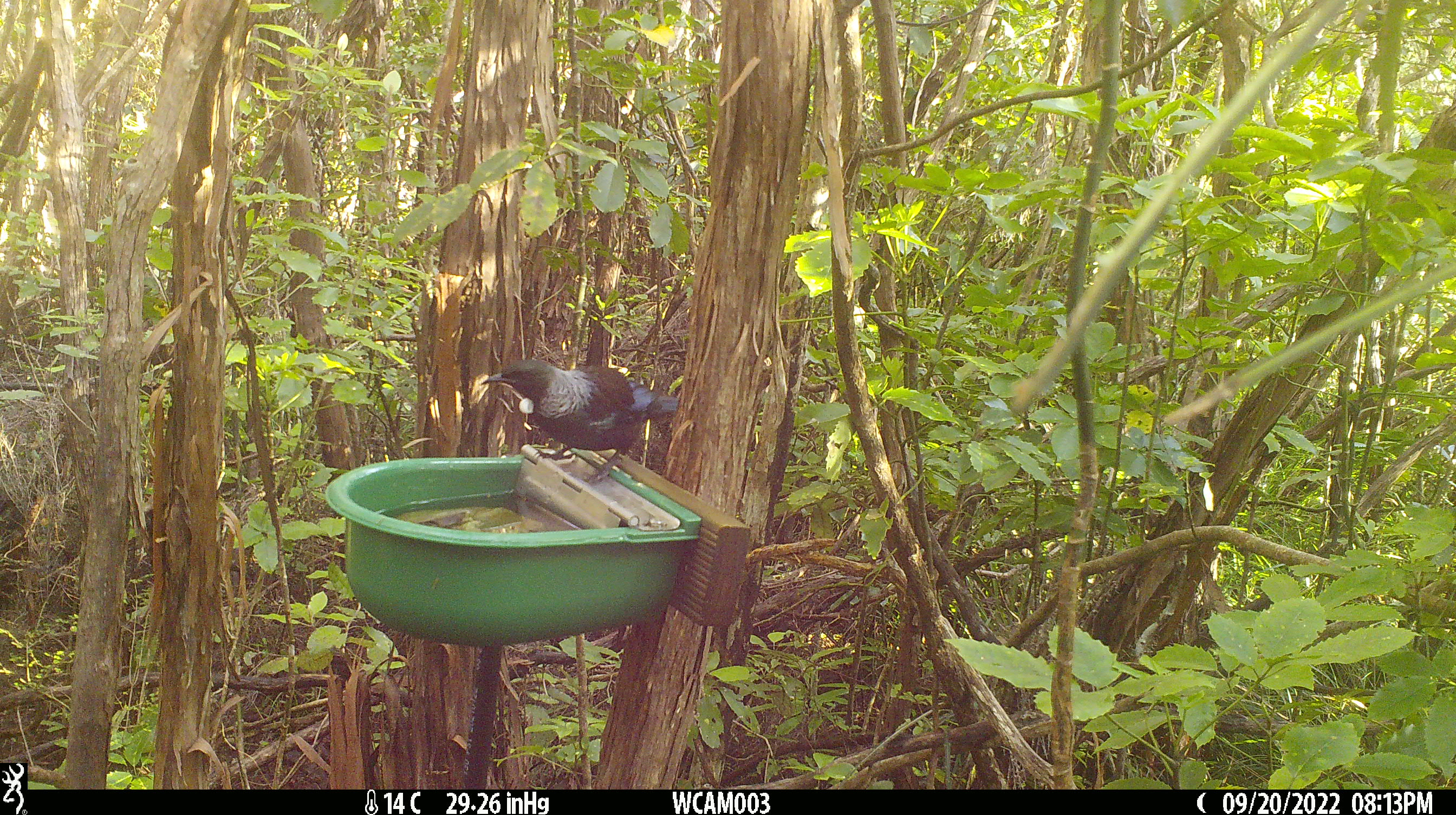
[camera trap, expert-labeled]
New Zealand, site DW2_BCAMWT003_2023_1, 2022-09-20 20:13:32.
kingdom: Animalia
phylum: Chordata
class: Aves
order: Passeriformes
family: Meliphagidae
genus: Prosthemadera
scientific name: Prosthemadera novaeseelandiae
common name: tui